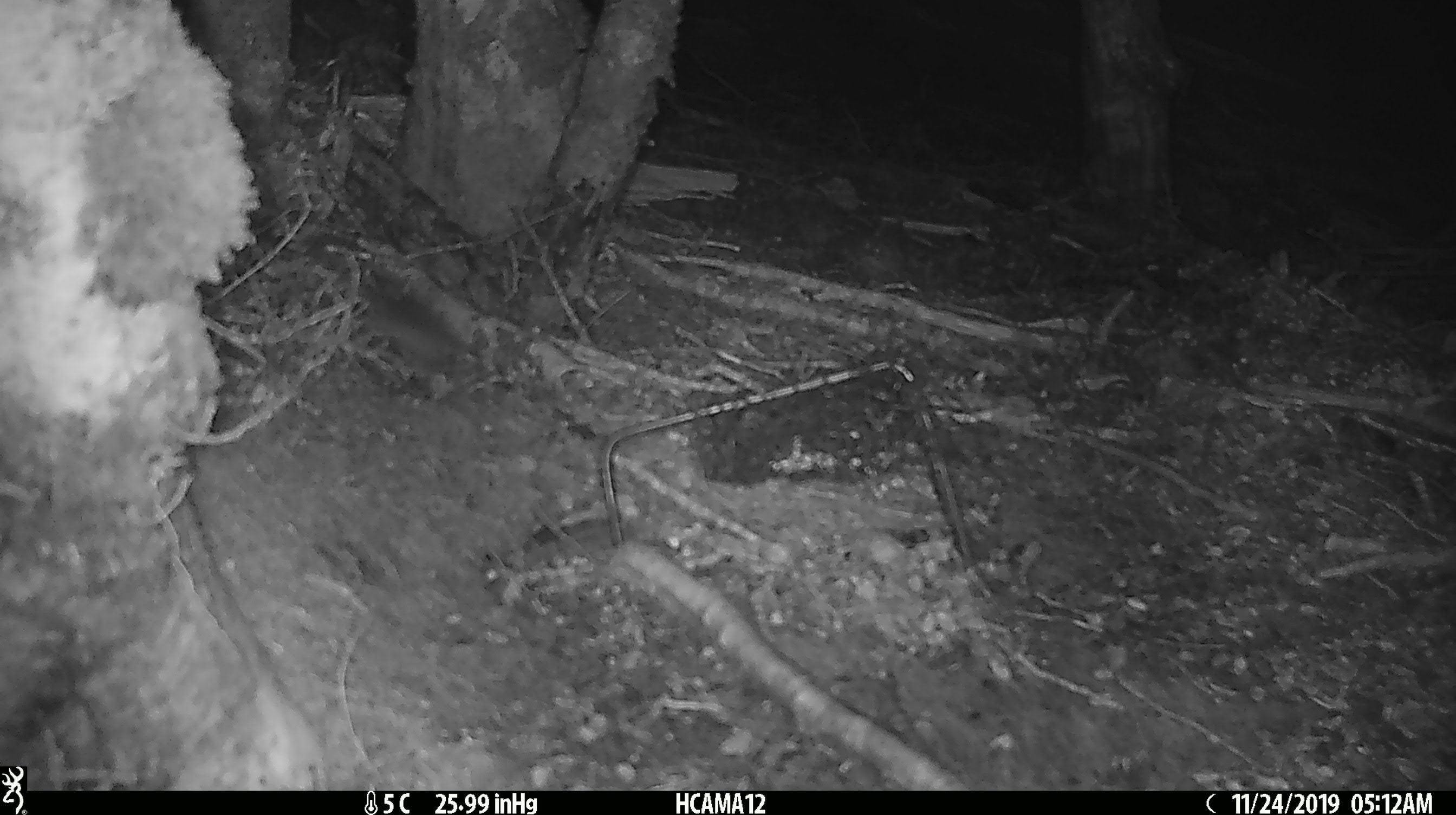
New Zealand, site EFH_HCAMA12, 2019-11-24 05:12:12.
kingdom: Animalia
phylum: Chordata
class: Mammalia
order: Rodentia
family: Muridae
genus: Mus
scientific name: Mus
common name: mouse